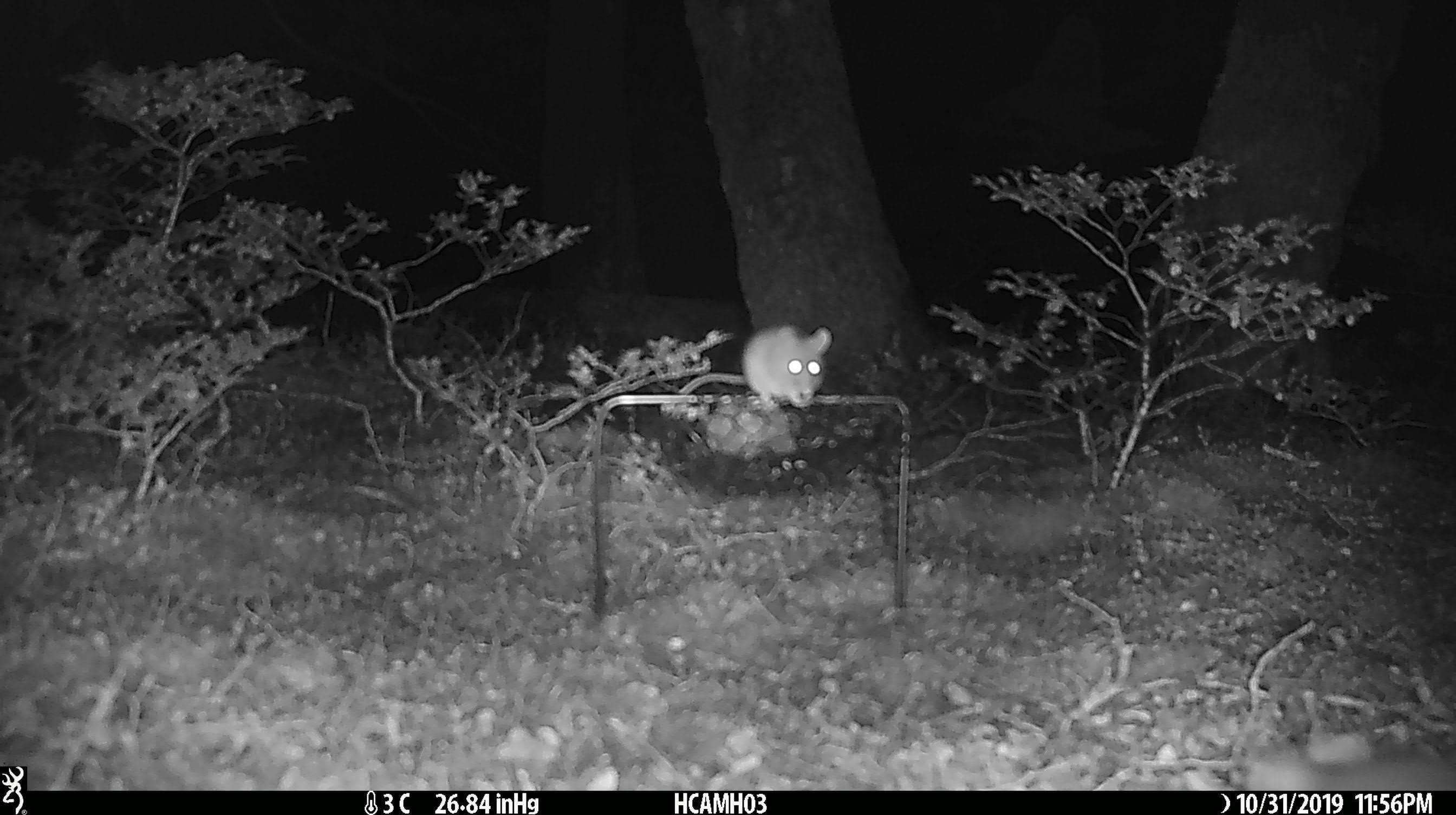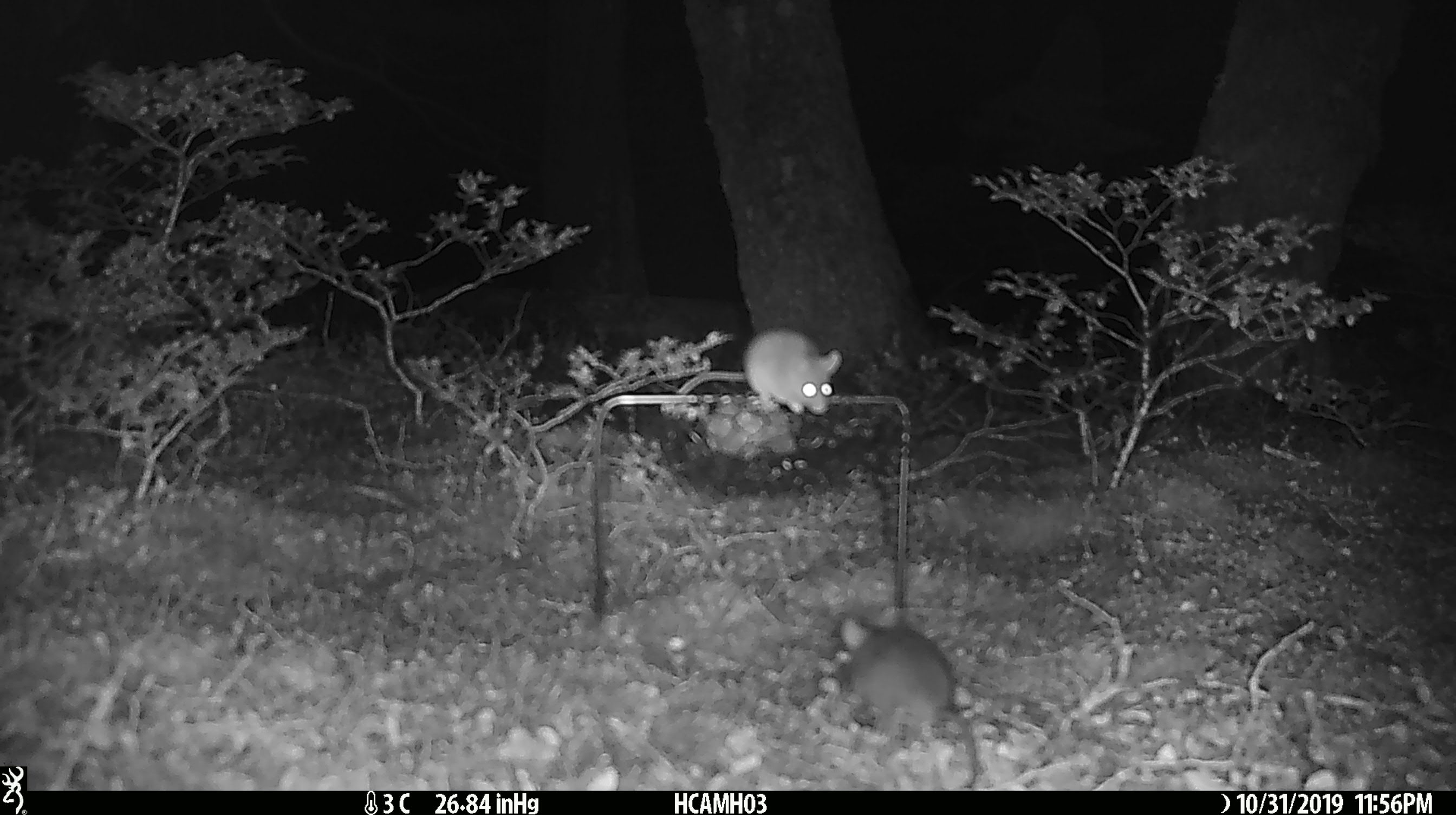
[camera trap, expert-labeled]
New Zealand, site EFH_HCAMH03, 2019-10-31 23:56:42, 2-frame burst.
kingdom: Animalia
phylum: Chordata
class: Mammalia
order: Rodentia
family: Muridae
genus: Mus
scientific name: Mus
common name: mouse